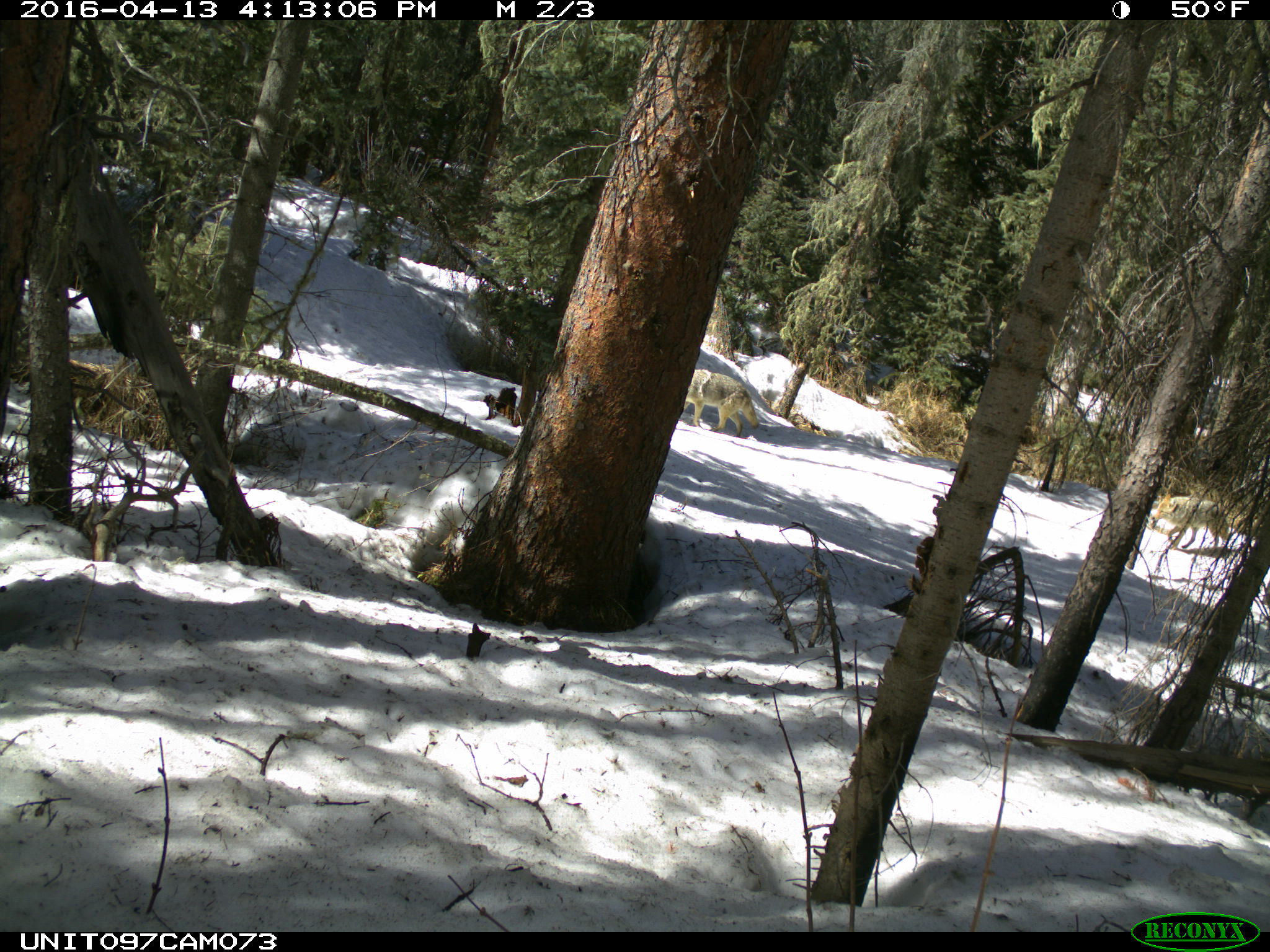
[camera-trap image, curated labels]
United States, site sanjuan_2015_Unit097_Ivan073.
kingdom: Animalia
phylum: Chordata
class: Mammalia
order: Carnivora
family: Canidae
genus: Canis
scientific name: Canis latrans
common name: coyote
Canis latrans (coyote).